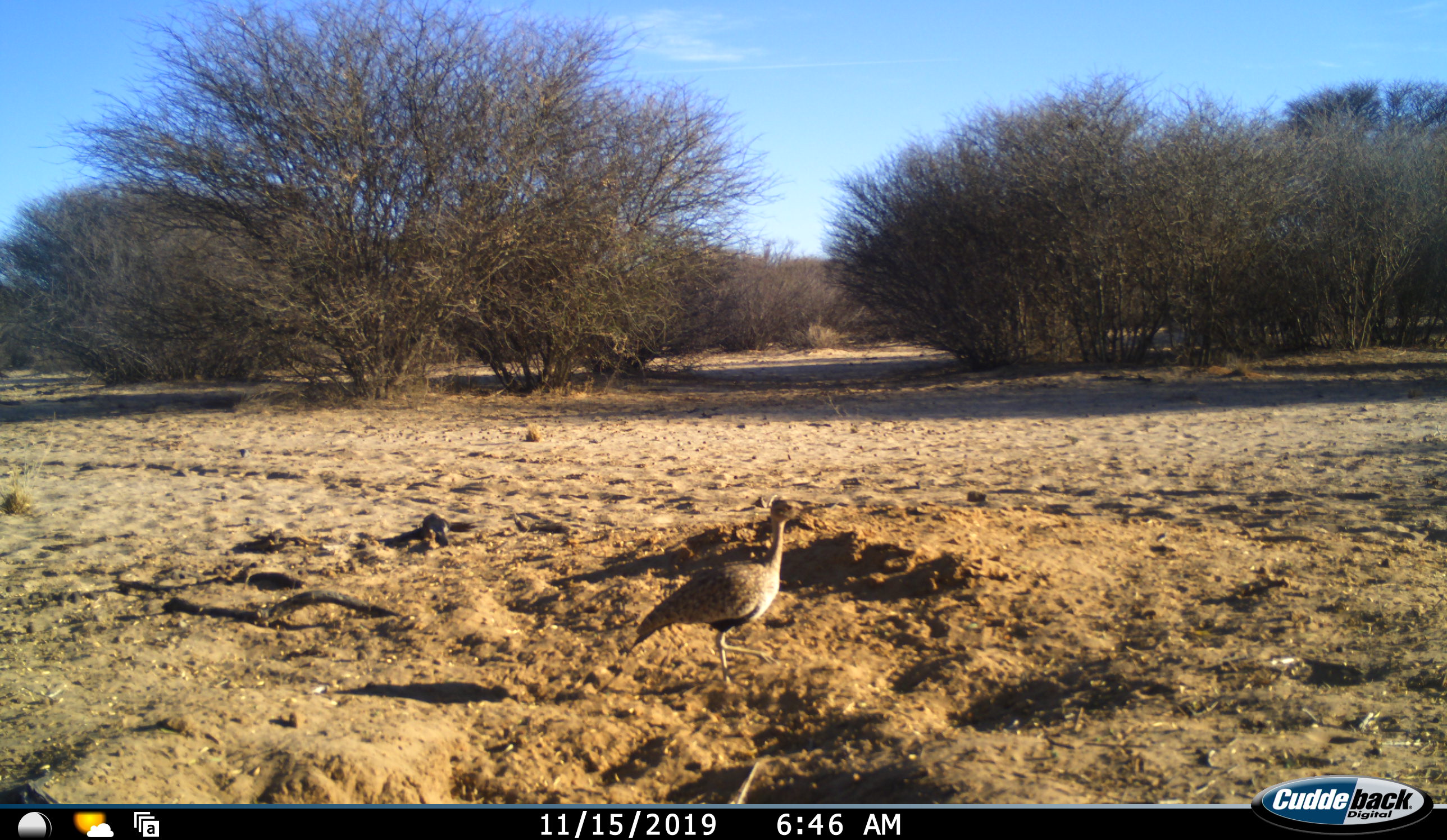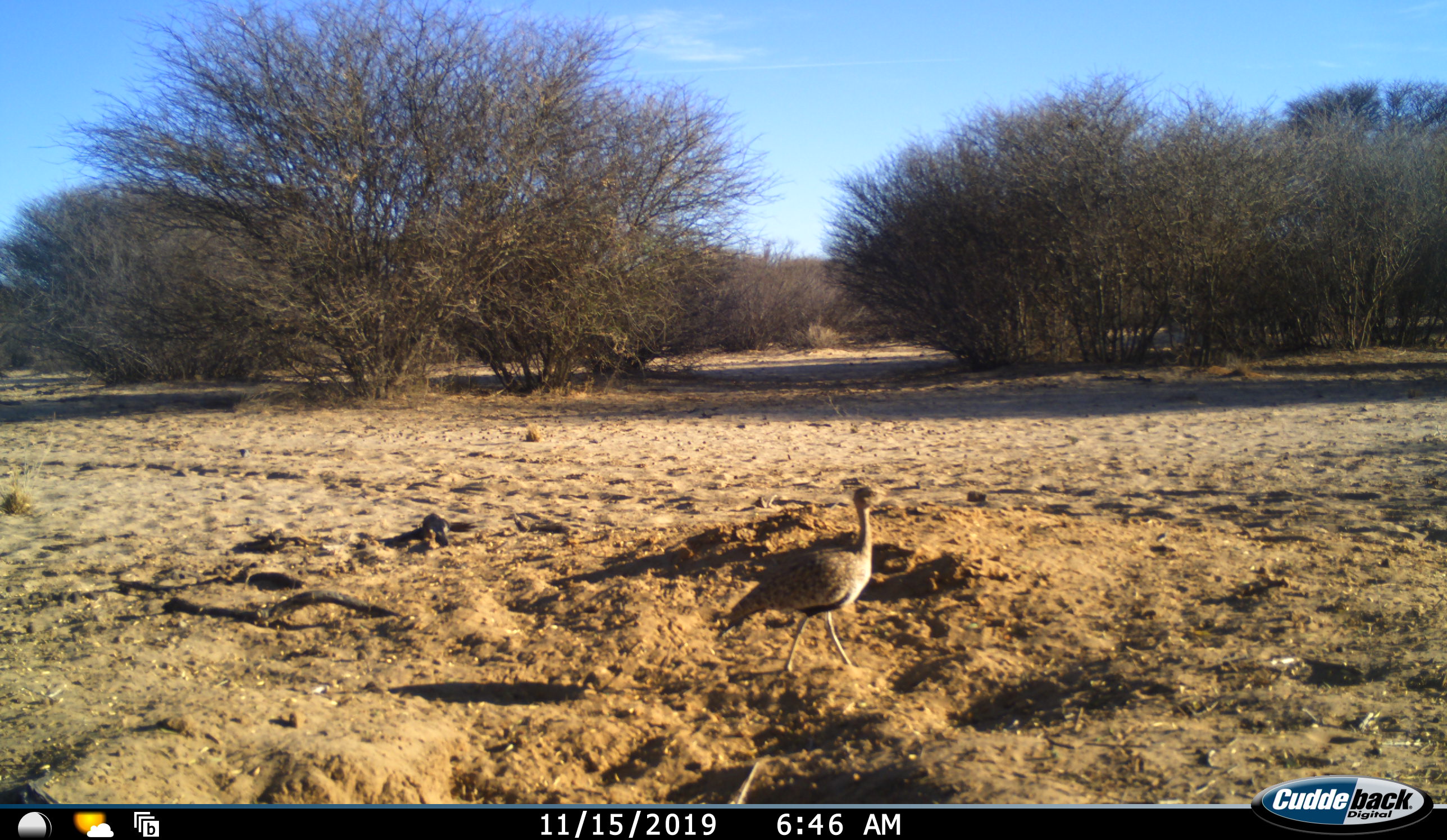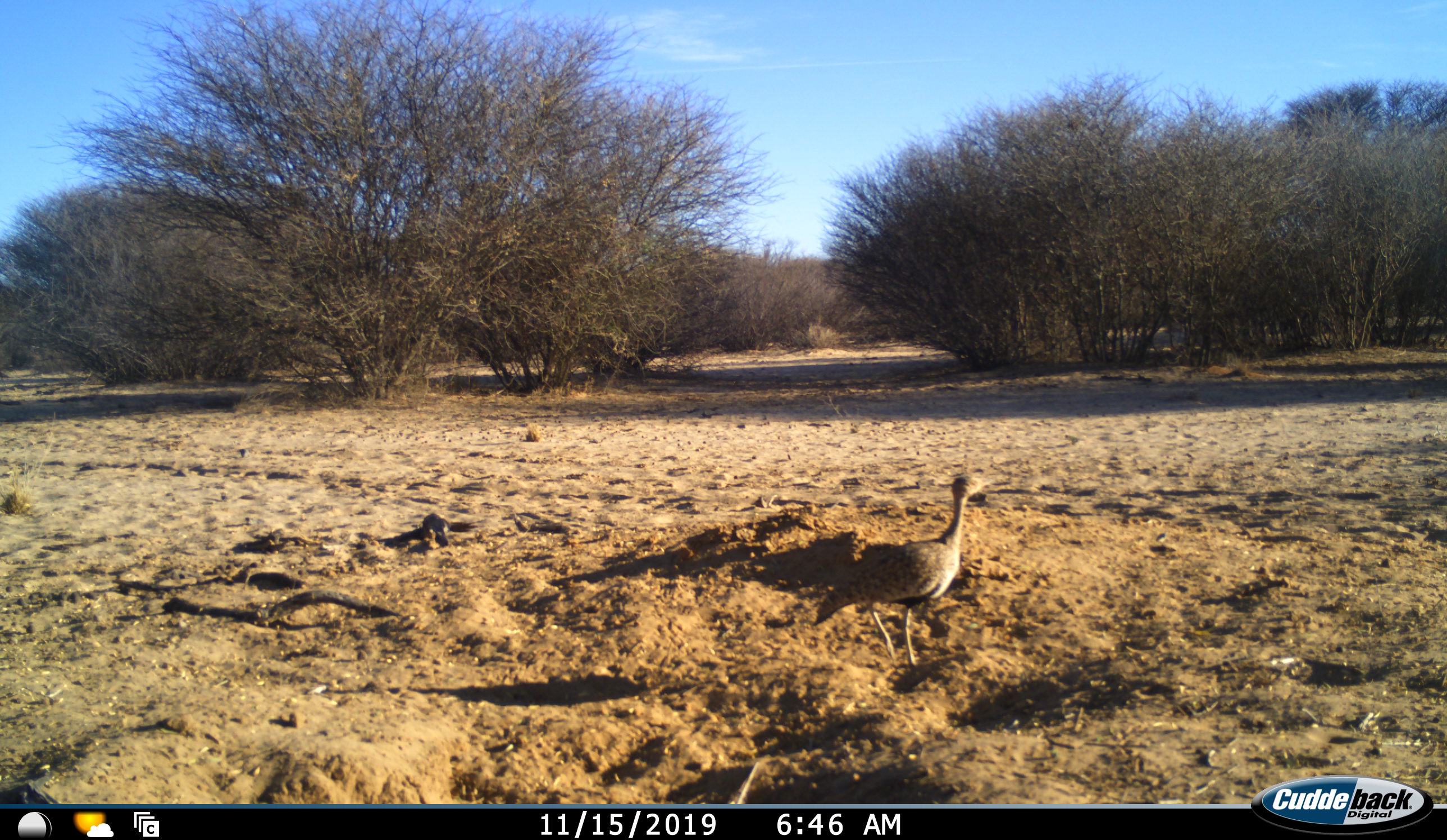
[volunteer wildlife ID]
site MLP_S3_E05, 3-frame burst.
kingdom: Animalia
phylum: Chordata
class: Aves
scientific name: Aves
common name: bird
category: birdother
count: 1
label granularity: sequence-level